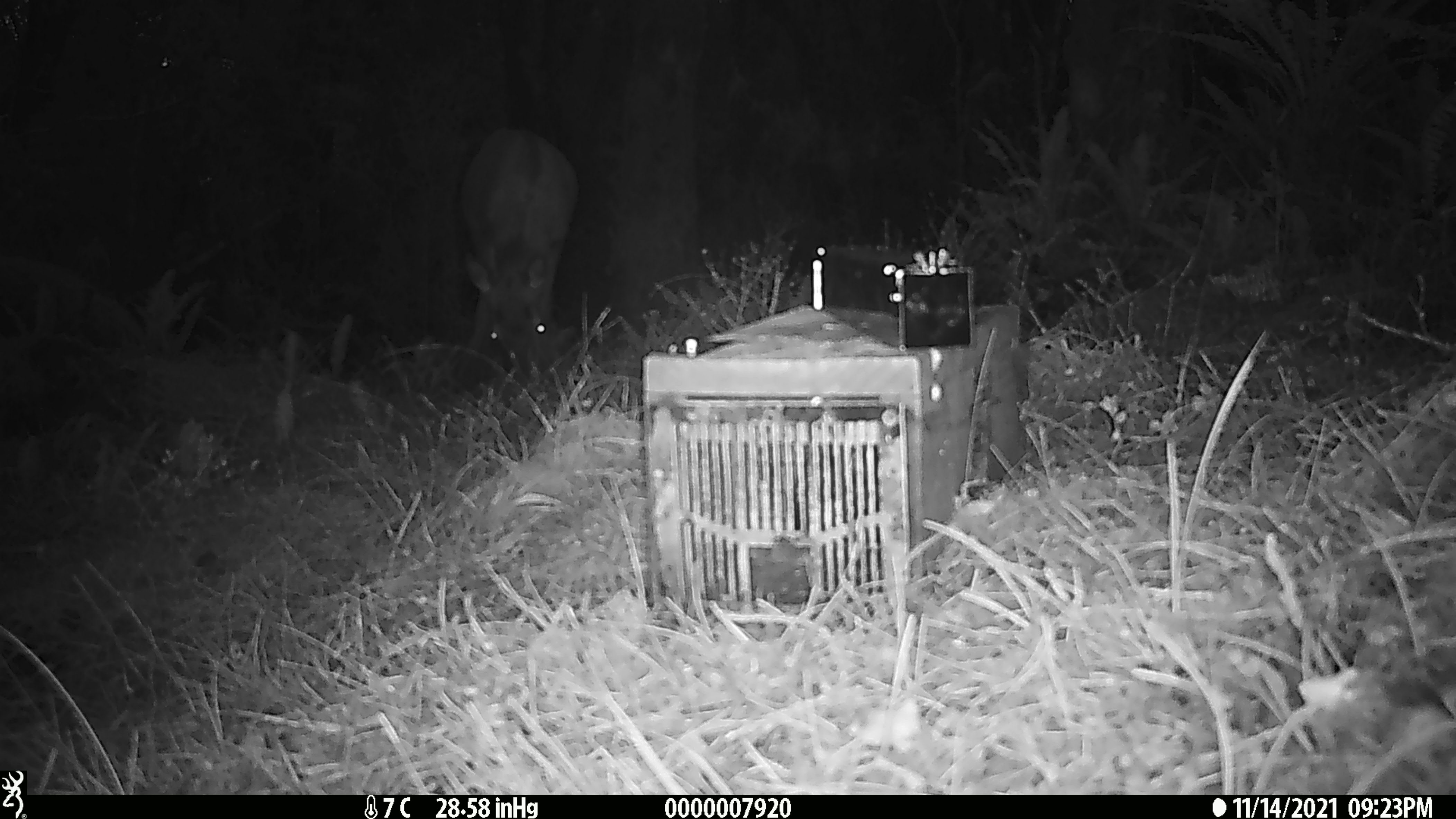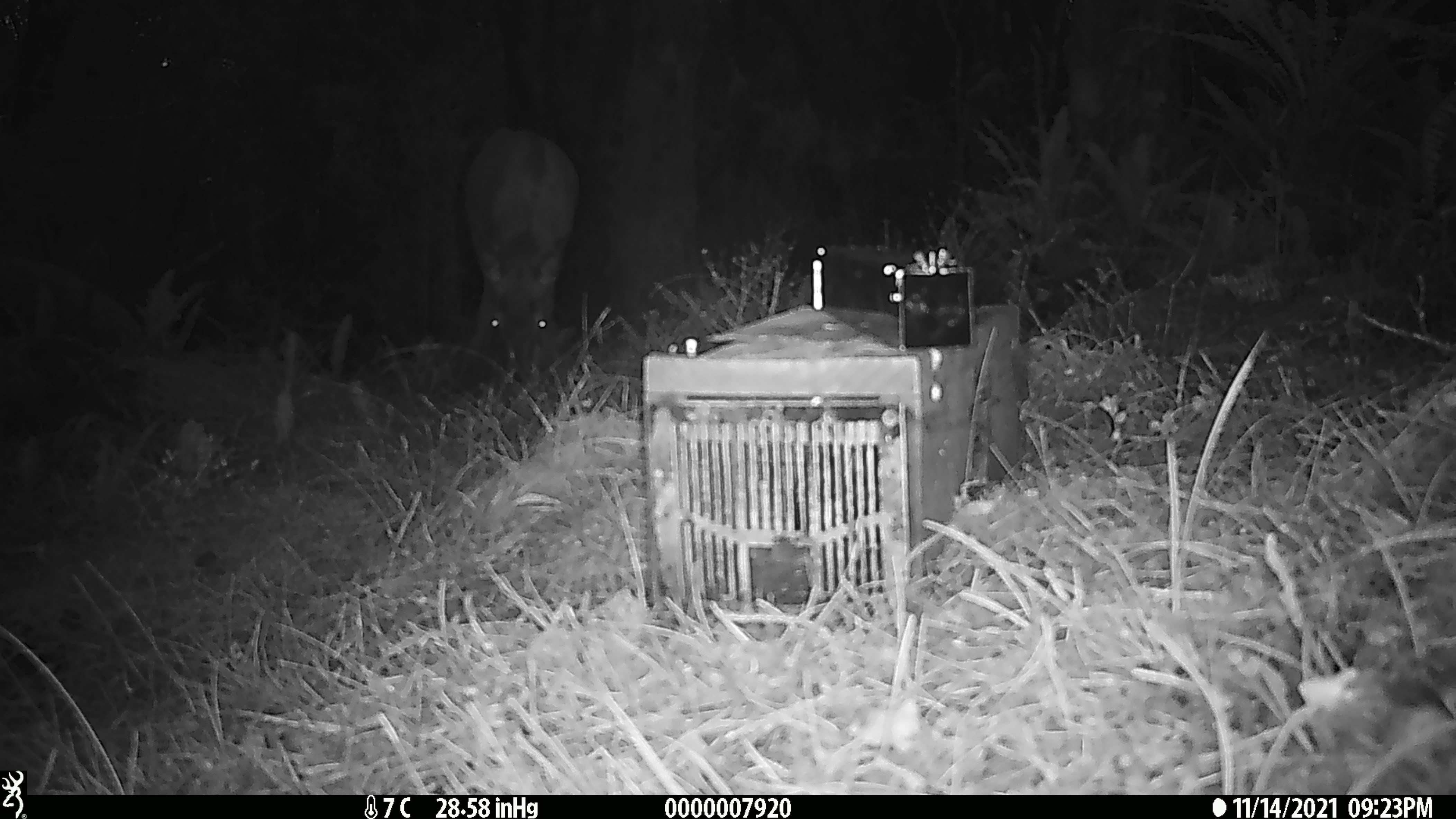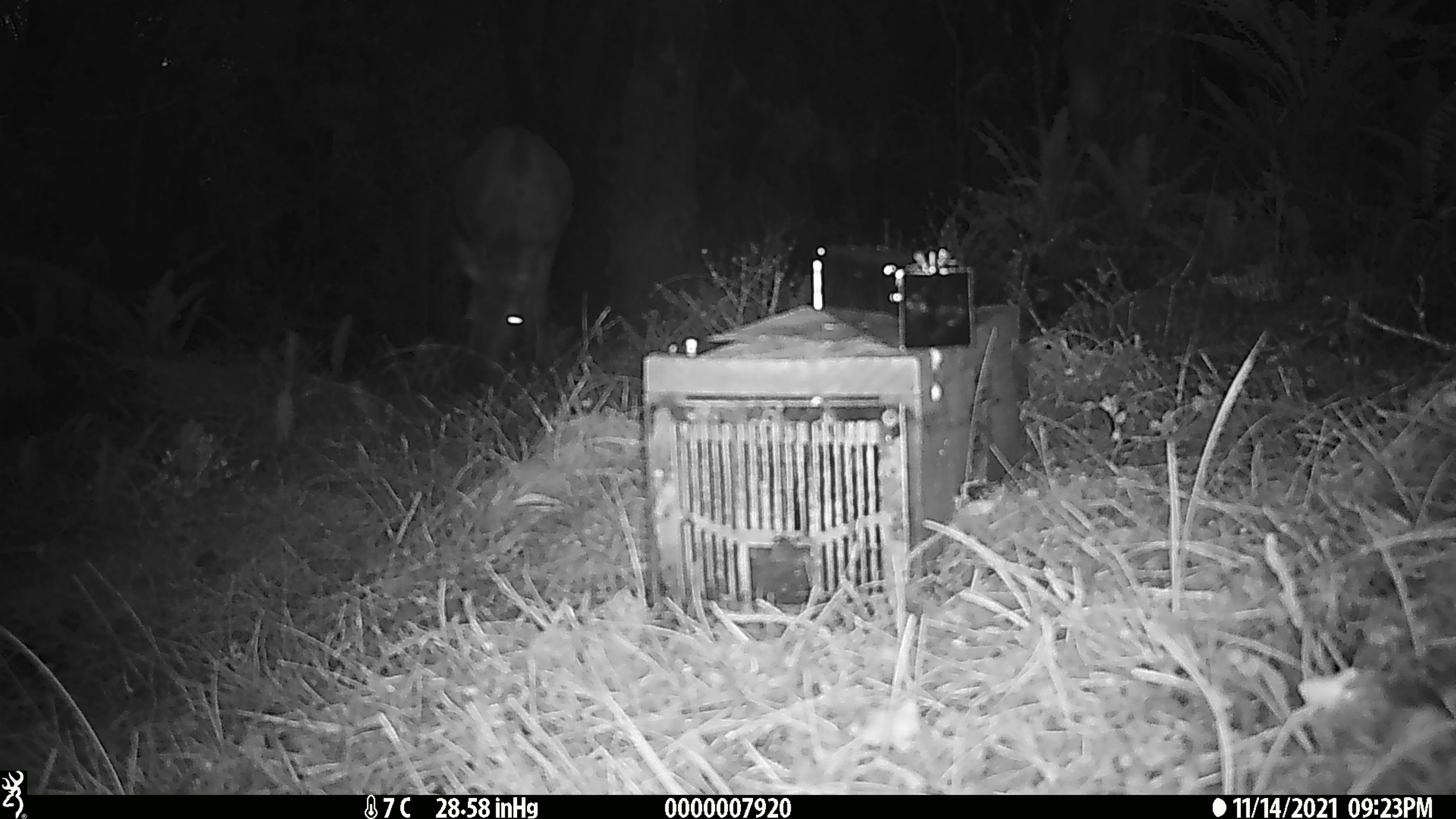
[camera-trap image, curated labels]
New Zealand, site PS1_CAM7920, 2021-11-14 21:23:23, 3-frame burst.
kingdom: Animalia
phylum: Chordata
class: Mammalia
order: Artiodactyla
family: Cervidae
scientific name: Cervidae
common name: deer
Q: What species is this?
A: Deer (Cervidae).